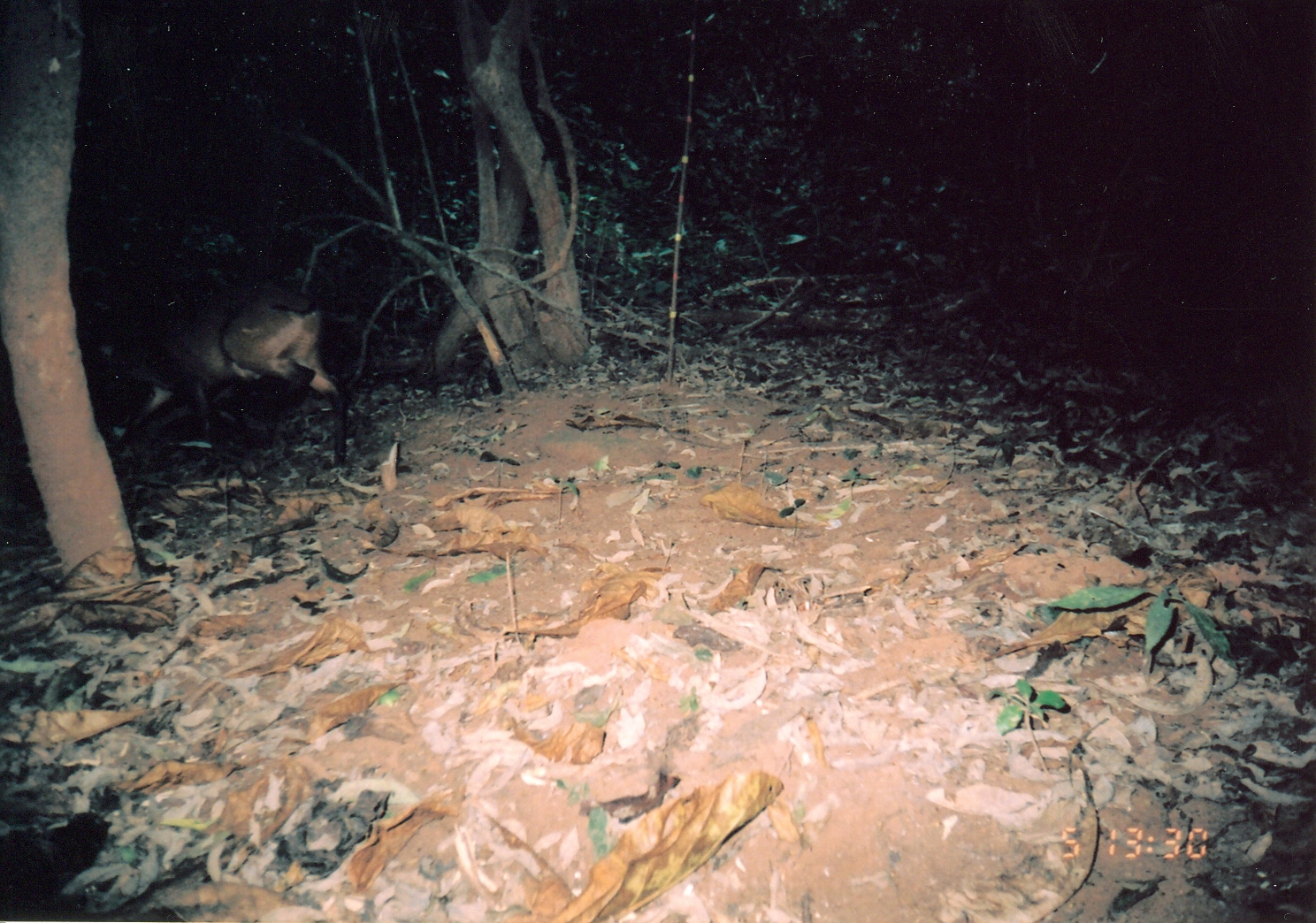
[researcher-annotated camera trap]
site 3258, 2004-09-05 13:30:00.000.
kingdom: Animalia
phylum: Chordata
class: Mammalia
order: Artiodactyla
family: Bovidae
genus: Cephalophus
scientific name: Cephalophus harveyi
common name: harvey's duiker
Cephalophus harveyi (harvey's duiker), count 1.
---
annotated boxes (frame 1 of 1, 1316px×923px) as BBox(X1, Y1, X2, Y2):
cephalophus harveyi: BBox(80, 278, 355, 474)